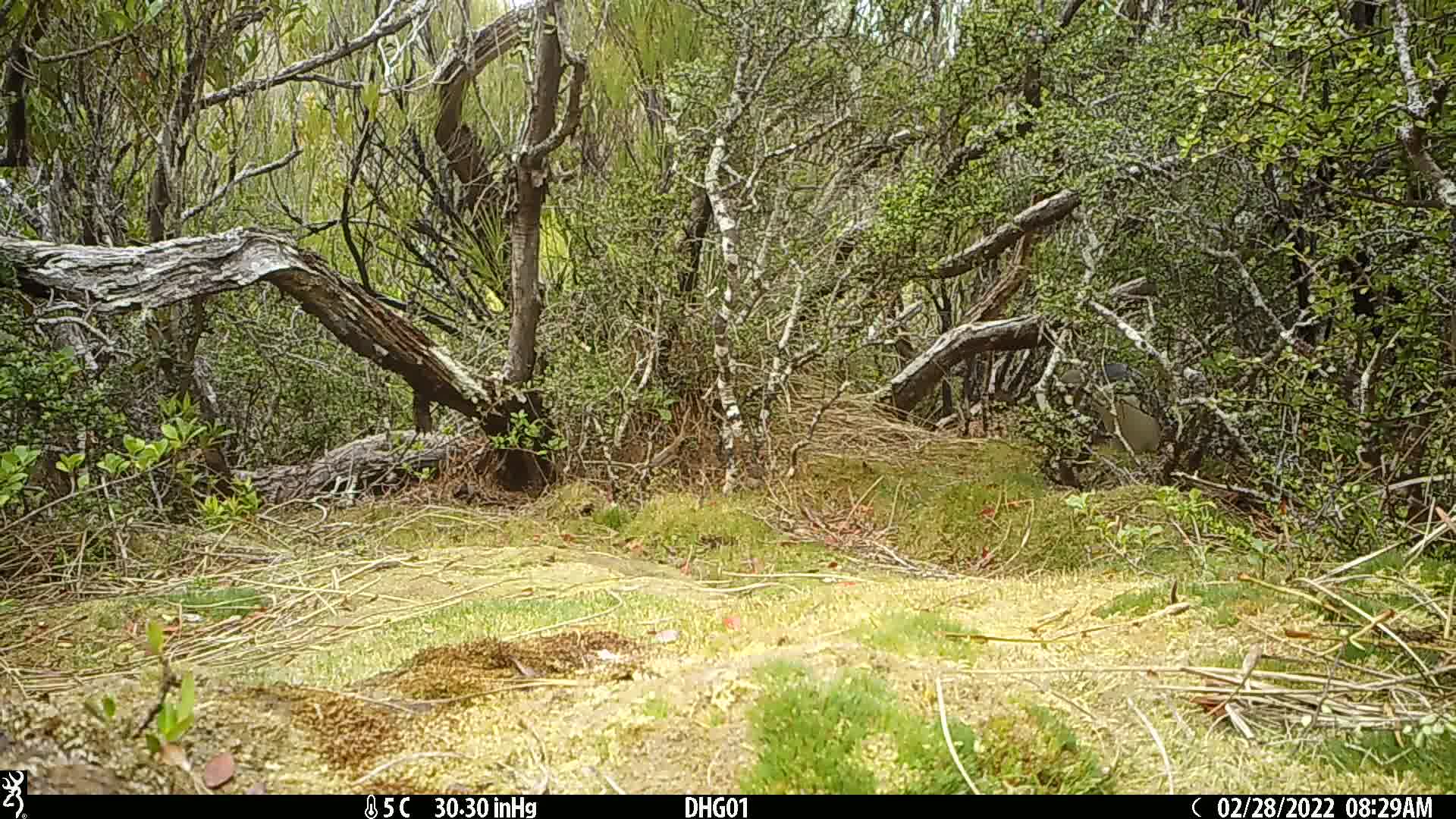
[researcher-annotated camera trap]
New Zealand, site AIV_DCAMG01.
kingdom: Animalia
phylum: Chordata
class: Aves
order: Sphenisciformes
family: Spheniscidae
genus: Megadyptes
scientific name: Megadyptes antipodes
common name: yellow-eyed penguin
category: yellow eyed penguin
Yellow eyed penguin (yellow-eyed penguin) (Megadyptes antipodes).